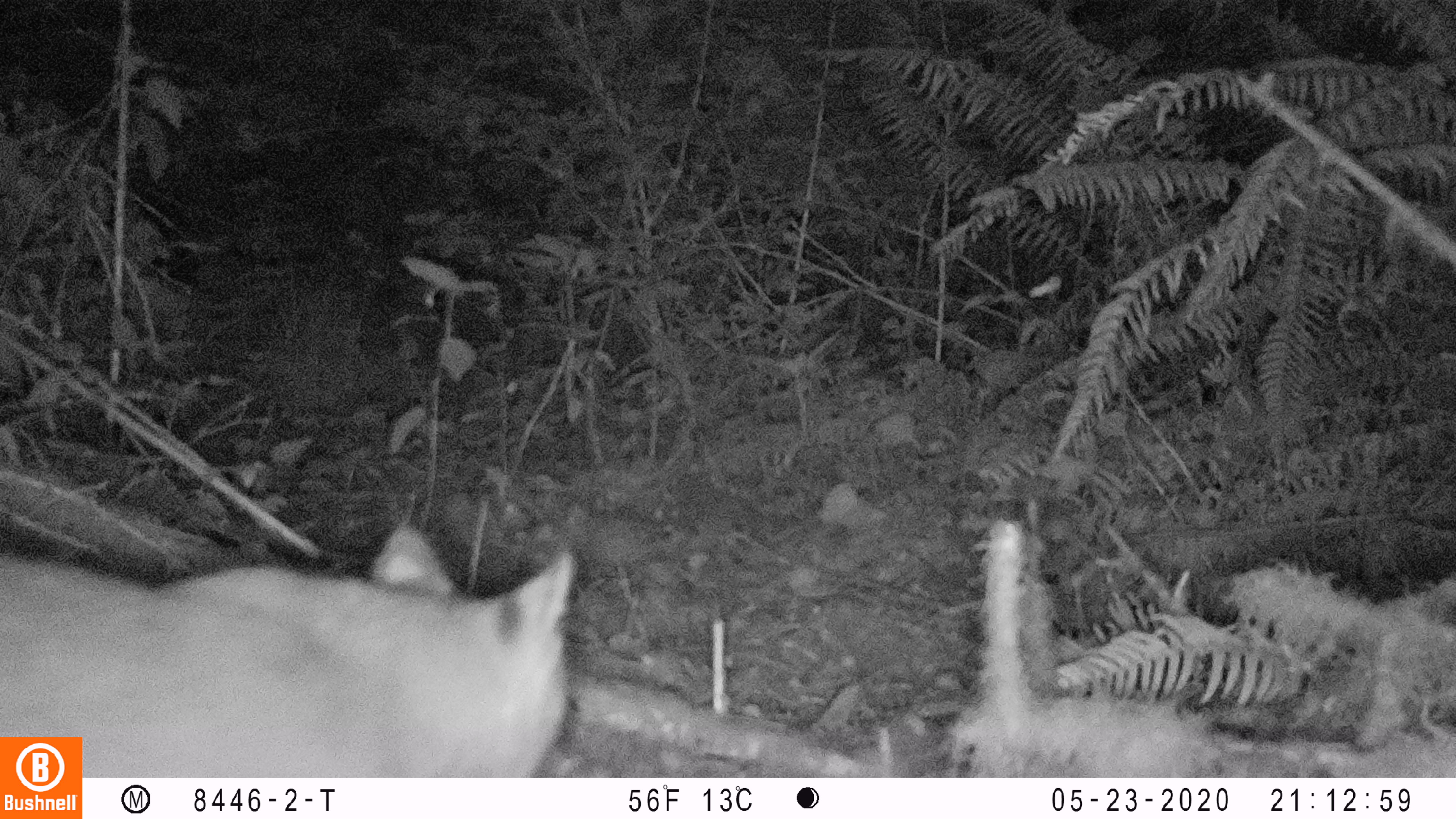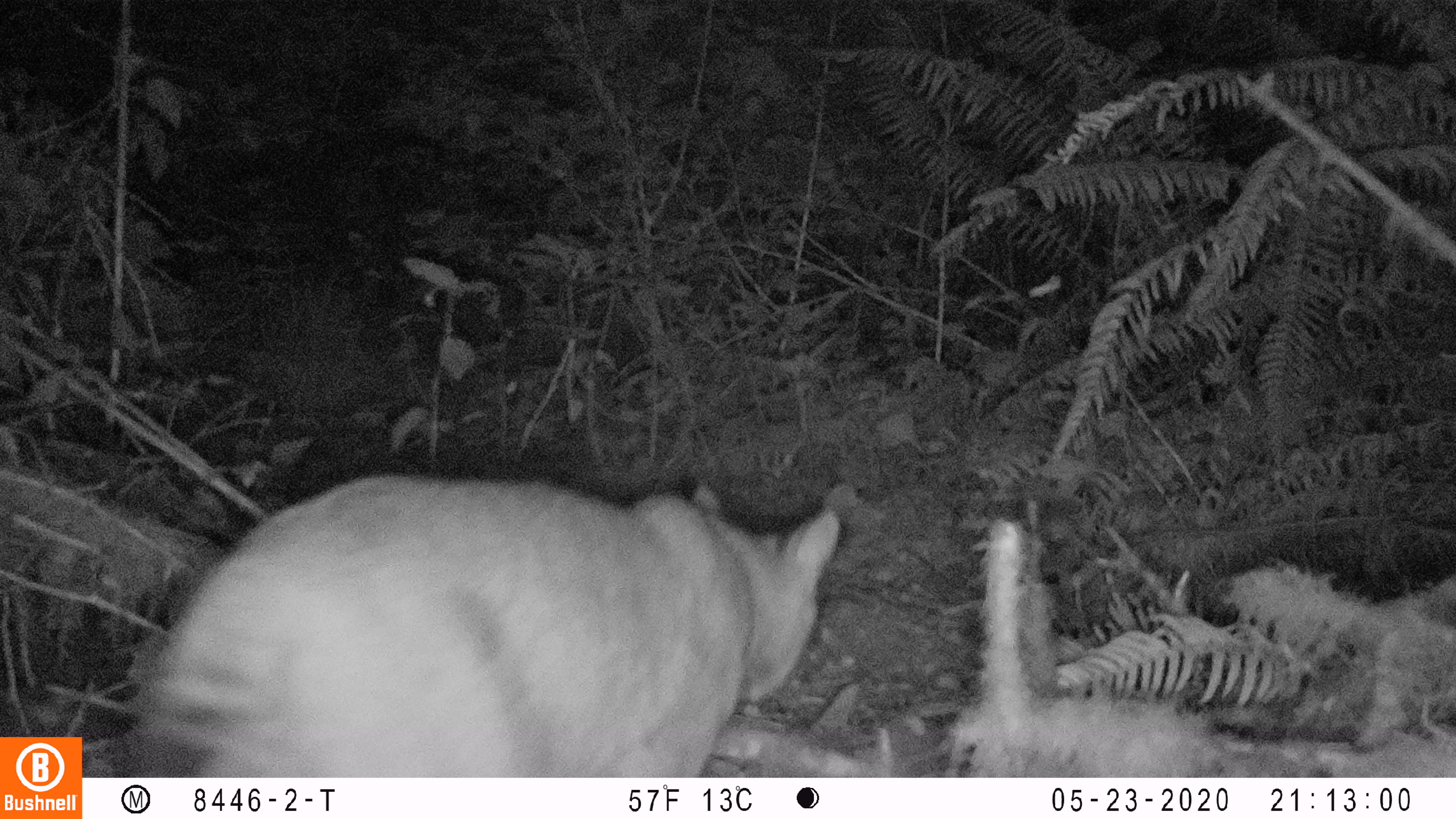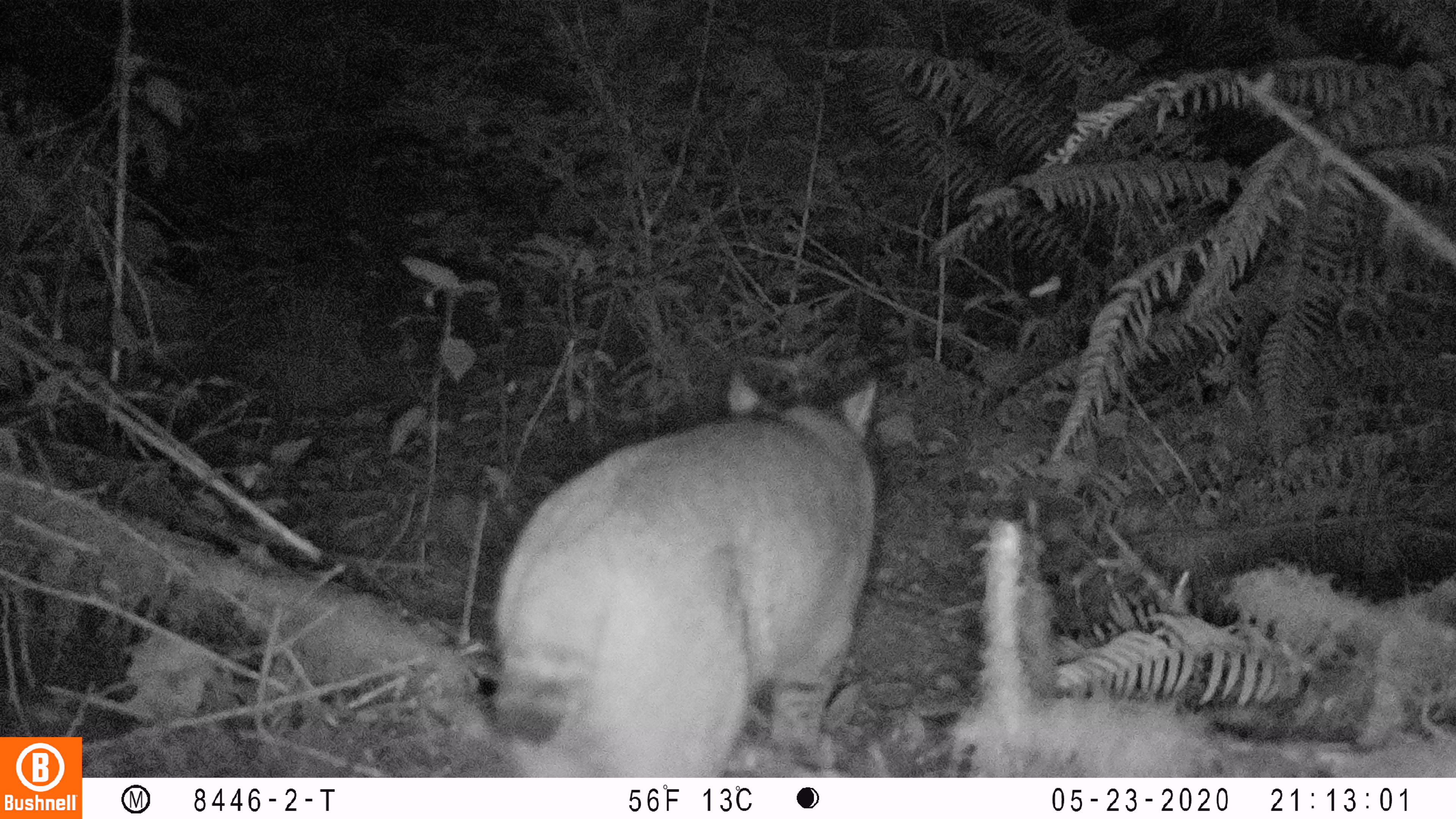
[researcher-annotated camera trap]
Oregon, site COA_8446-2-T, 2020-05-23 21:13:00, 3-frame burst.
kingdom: Animalia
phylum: Chordata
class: Mammalia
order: Carnivora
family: Felidae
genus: Lynx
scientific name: Lynx rufus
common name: bobcat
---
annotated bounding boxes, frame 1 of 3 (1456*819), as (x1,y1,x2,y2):
bobcat: (88,507,591,773)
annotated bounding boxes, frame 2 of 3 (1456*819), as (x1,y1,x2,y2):
bobcat: (117,466,862,775)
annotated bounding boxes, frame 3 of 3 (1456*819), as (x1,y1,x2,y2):
bobcat: (473,353,899,772)